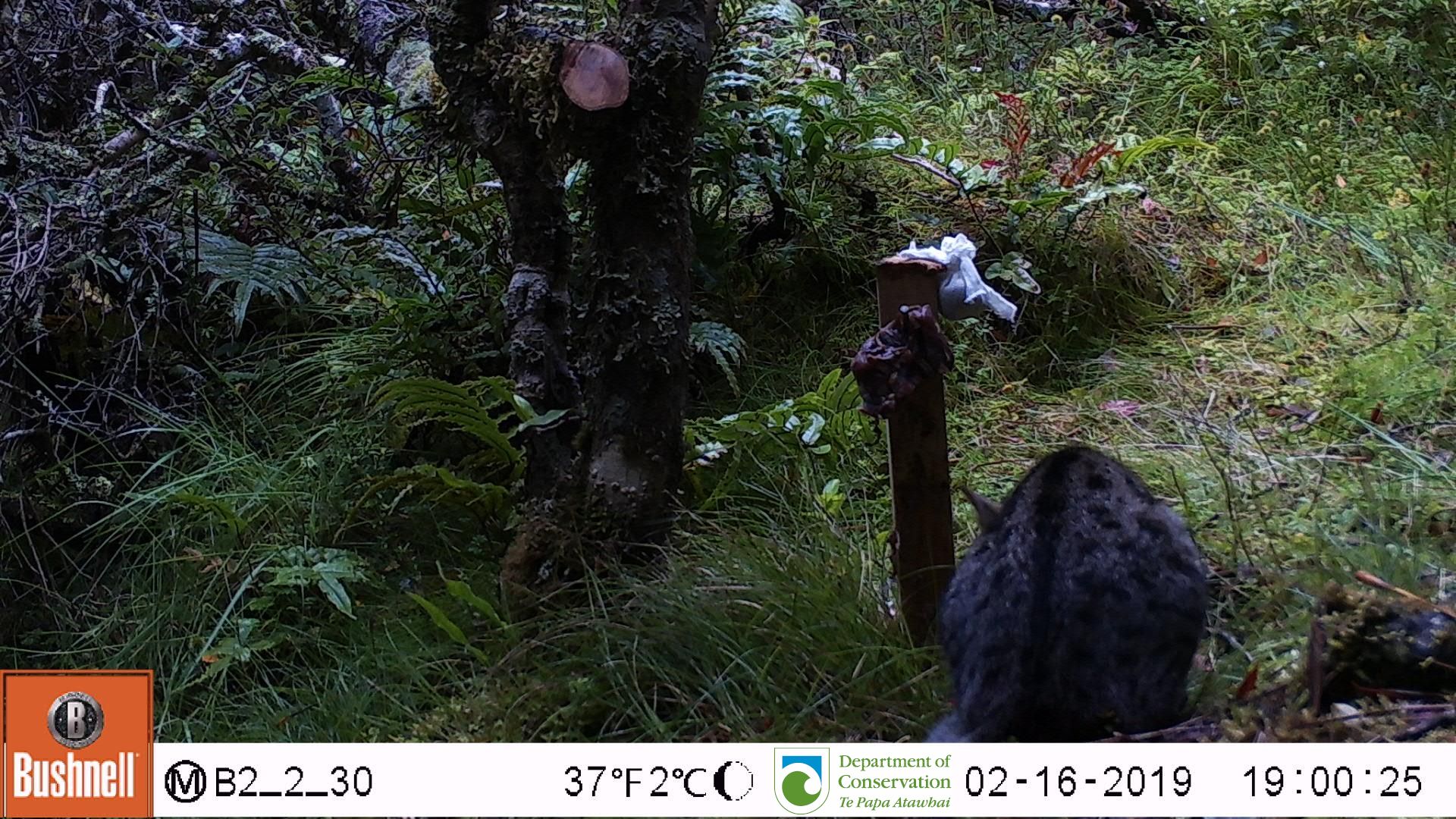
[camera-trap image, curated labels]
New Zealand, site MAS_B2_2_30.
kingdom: Animalia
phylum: Chordata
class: Mammalia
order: Carnivora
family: Felidae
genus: Felis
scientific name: Felis catus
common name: domestic cat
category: cat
Cat (domestic cat) (Felis catus).